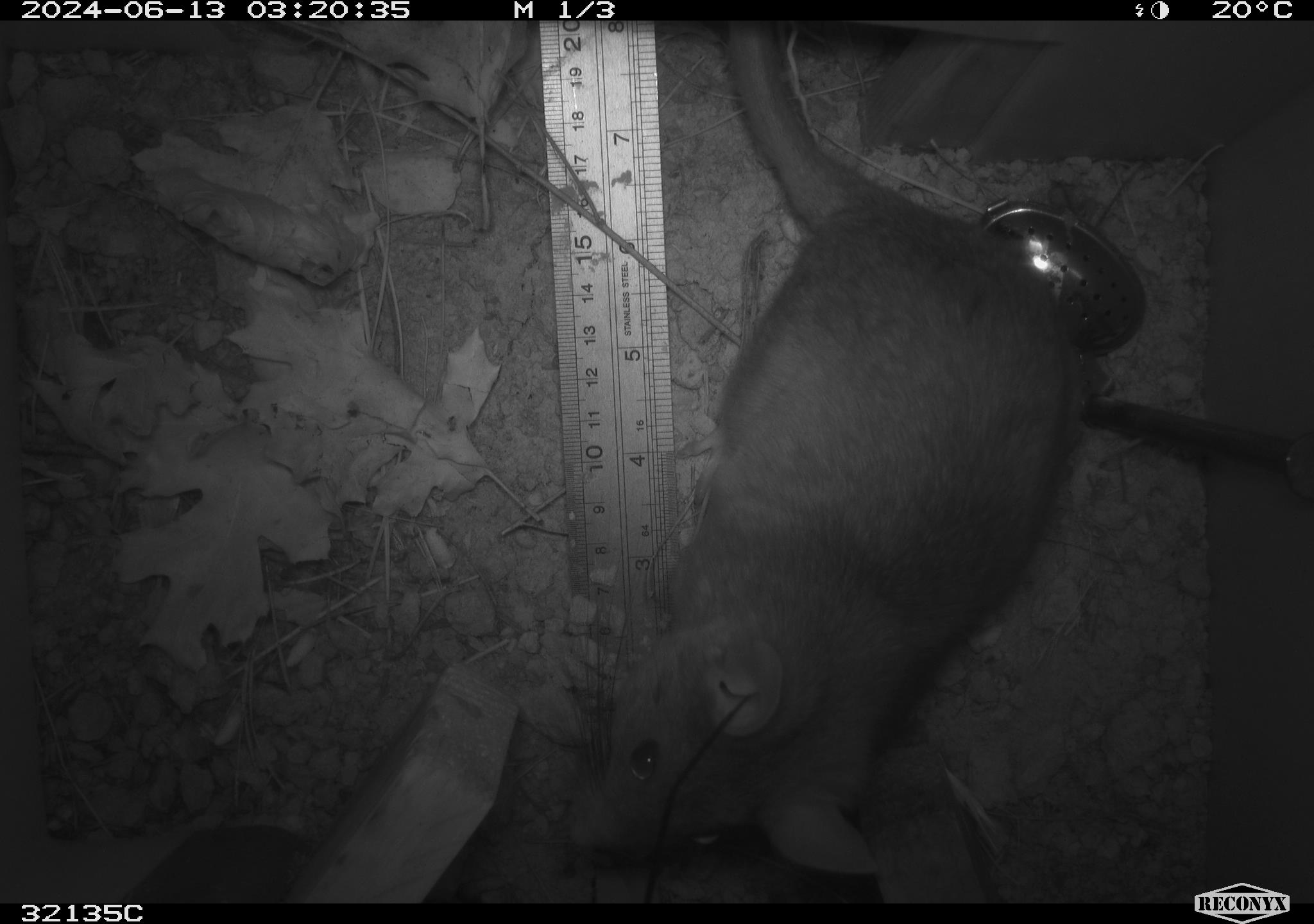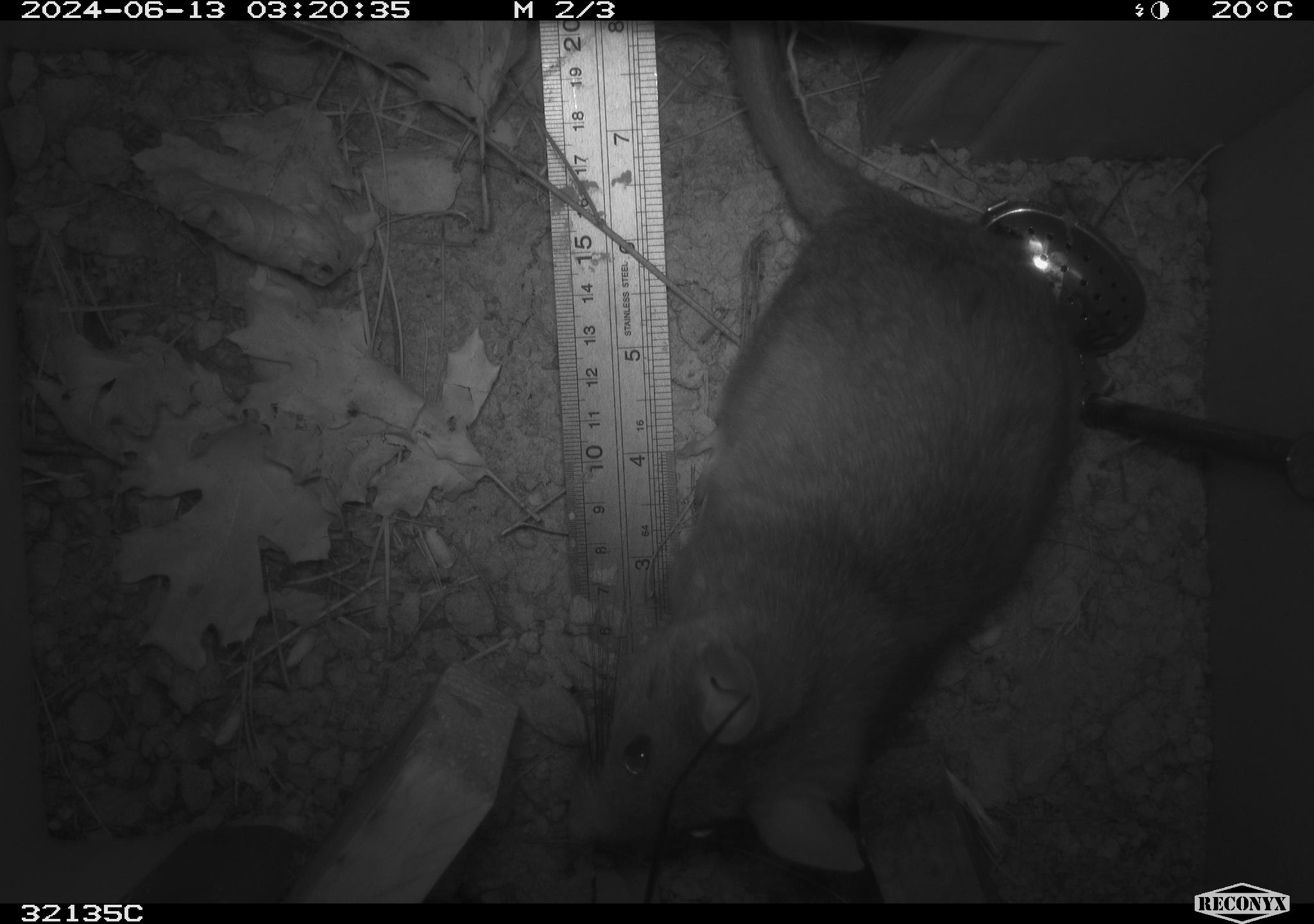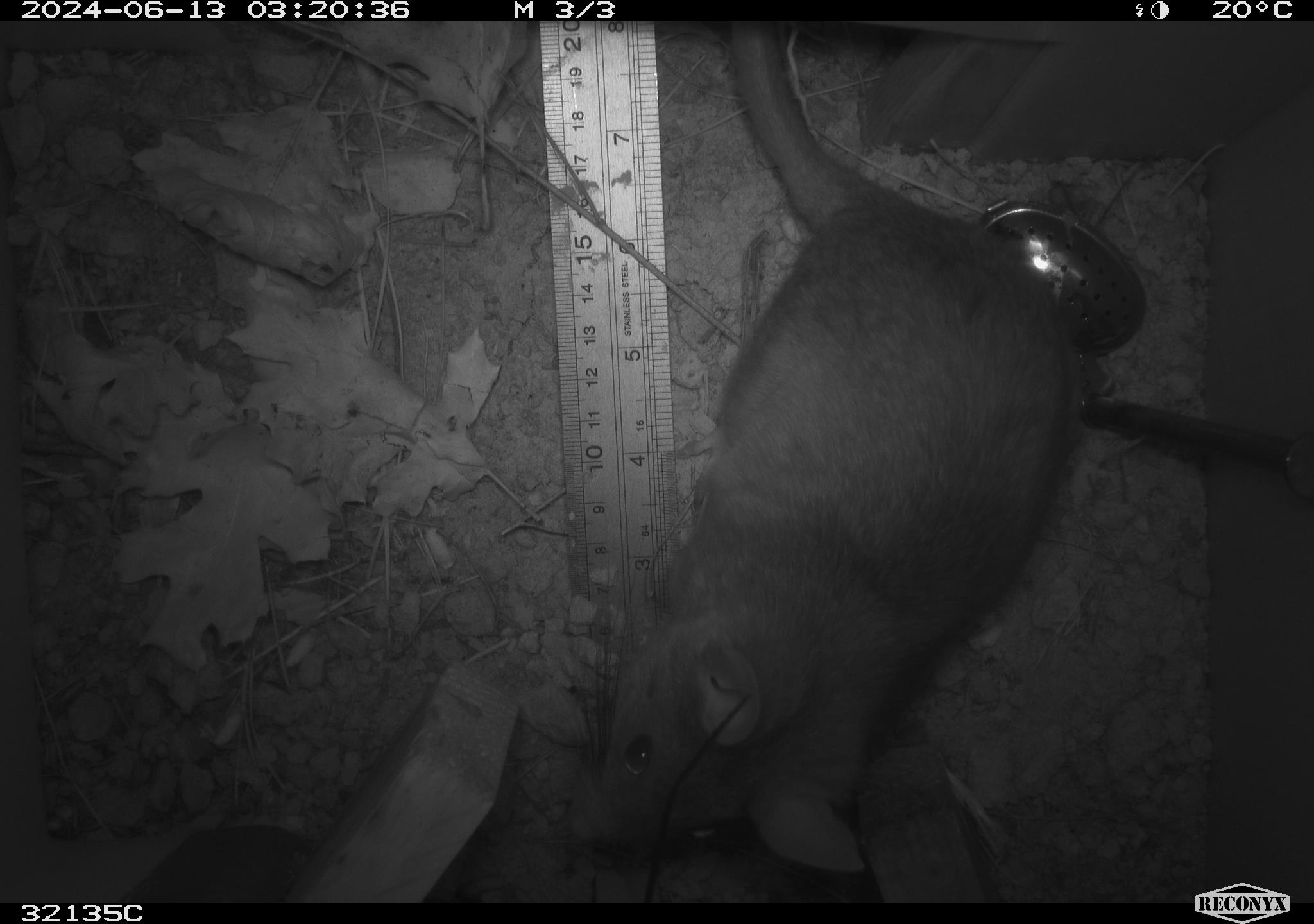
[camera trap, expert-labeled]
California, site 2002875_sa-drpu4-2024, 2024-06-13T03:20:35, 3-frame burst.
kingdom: Animalia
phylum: Chordata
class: Mammalia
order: Rodentia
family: Cricetidae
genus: Neotoma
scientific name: Neotoma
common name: pack rat or woodrat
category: neotoma species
Neotoma species (pack rat or woodrat) (Neotoma).